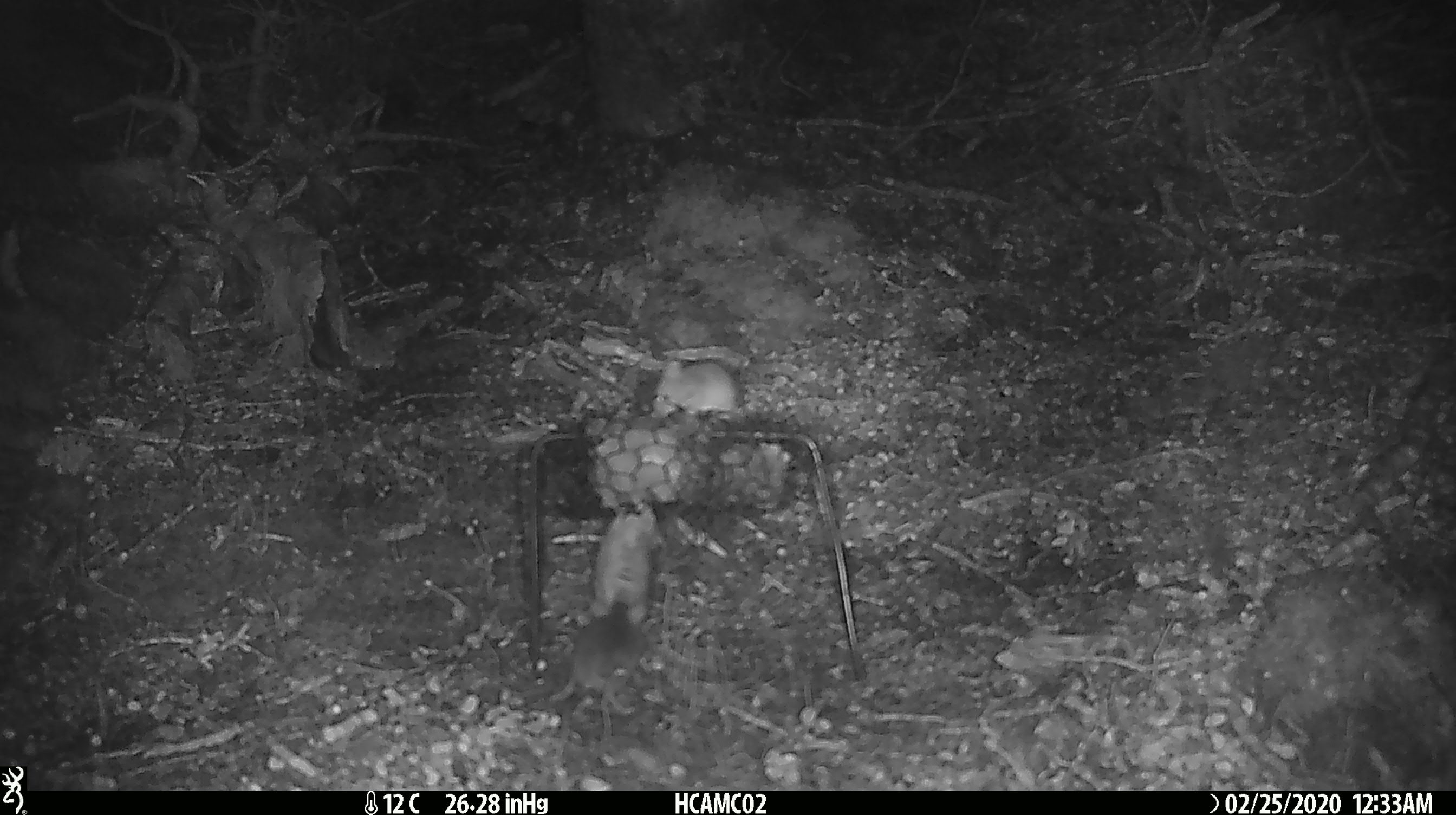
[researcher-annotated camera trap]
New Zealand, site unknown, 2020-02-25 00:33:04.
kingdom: Animalia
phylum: Chordata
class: Mammalia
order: Rodentia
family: Muridae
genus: Mus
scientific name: Mus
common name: mouse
Mouse (Mus).